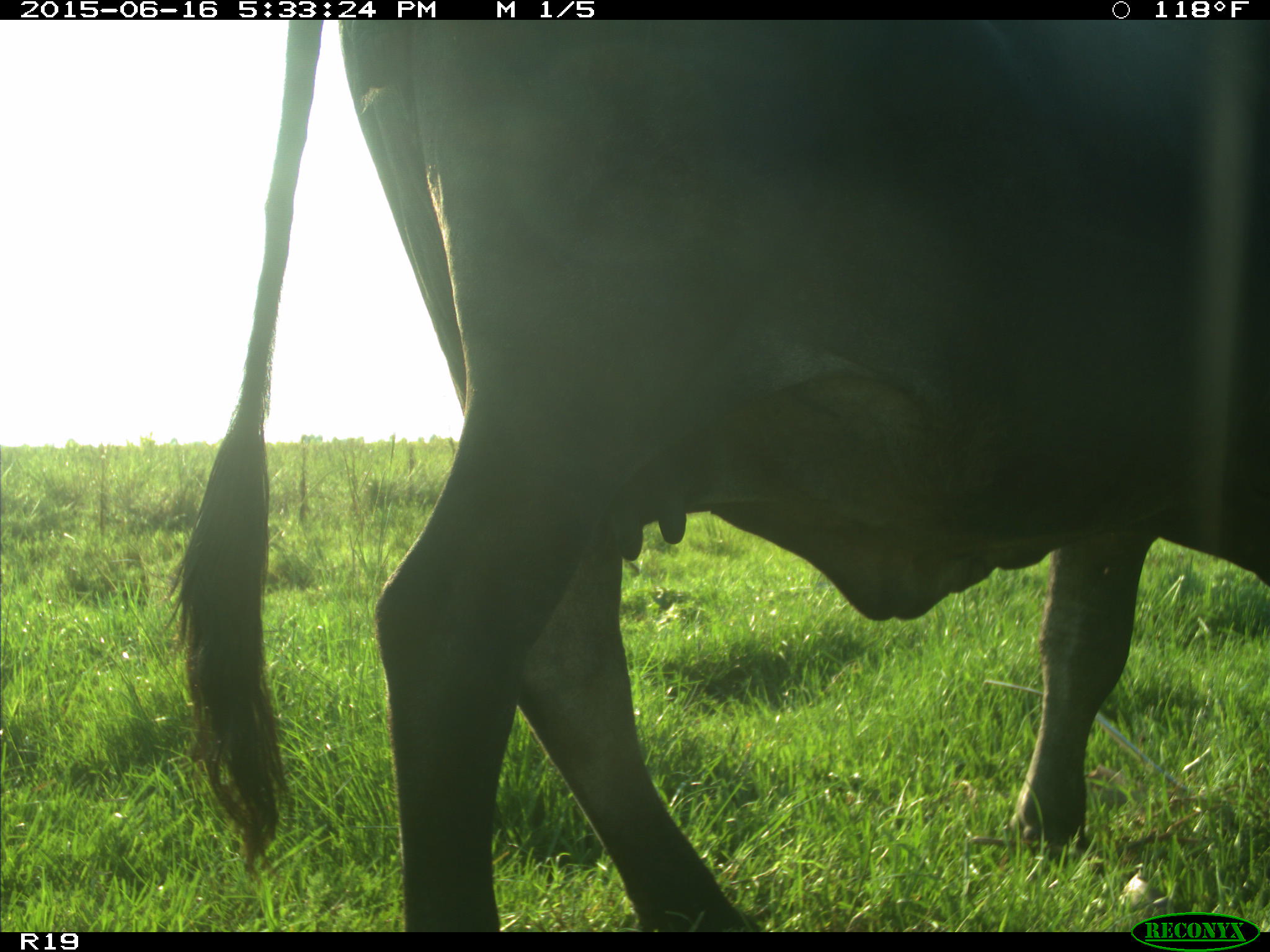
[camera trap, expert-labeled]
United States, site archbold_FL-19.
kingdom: Animalia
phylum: Chordata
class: Mammalia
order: Artiodactyla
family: Bovidae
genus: Bos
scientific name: Bos taurus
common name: domestic cow